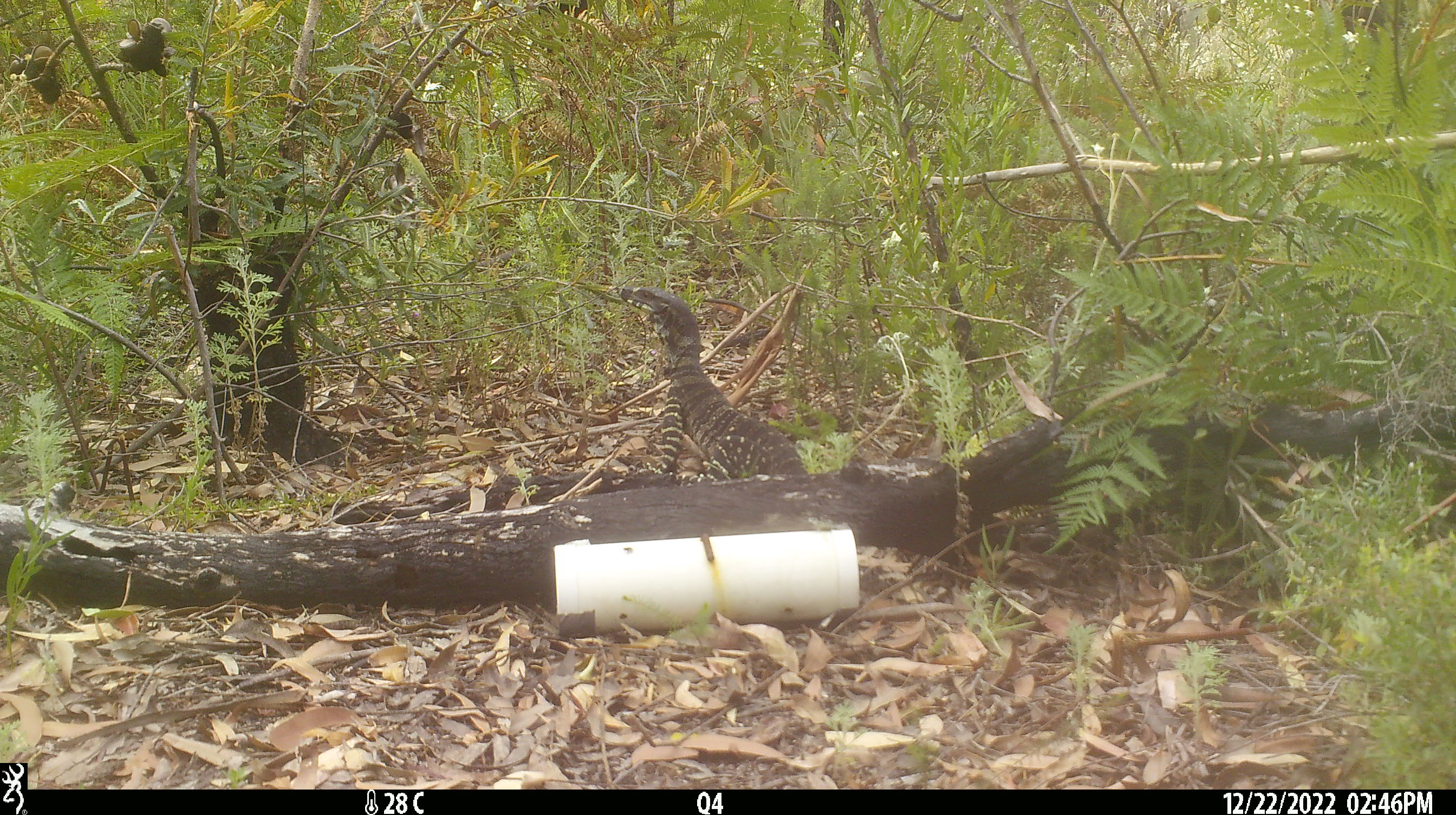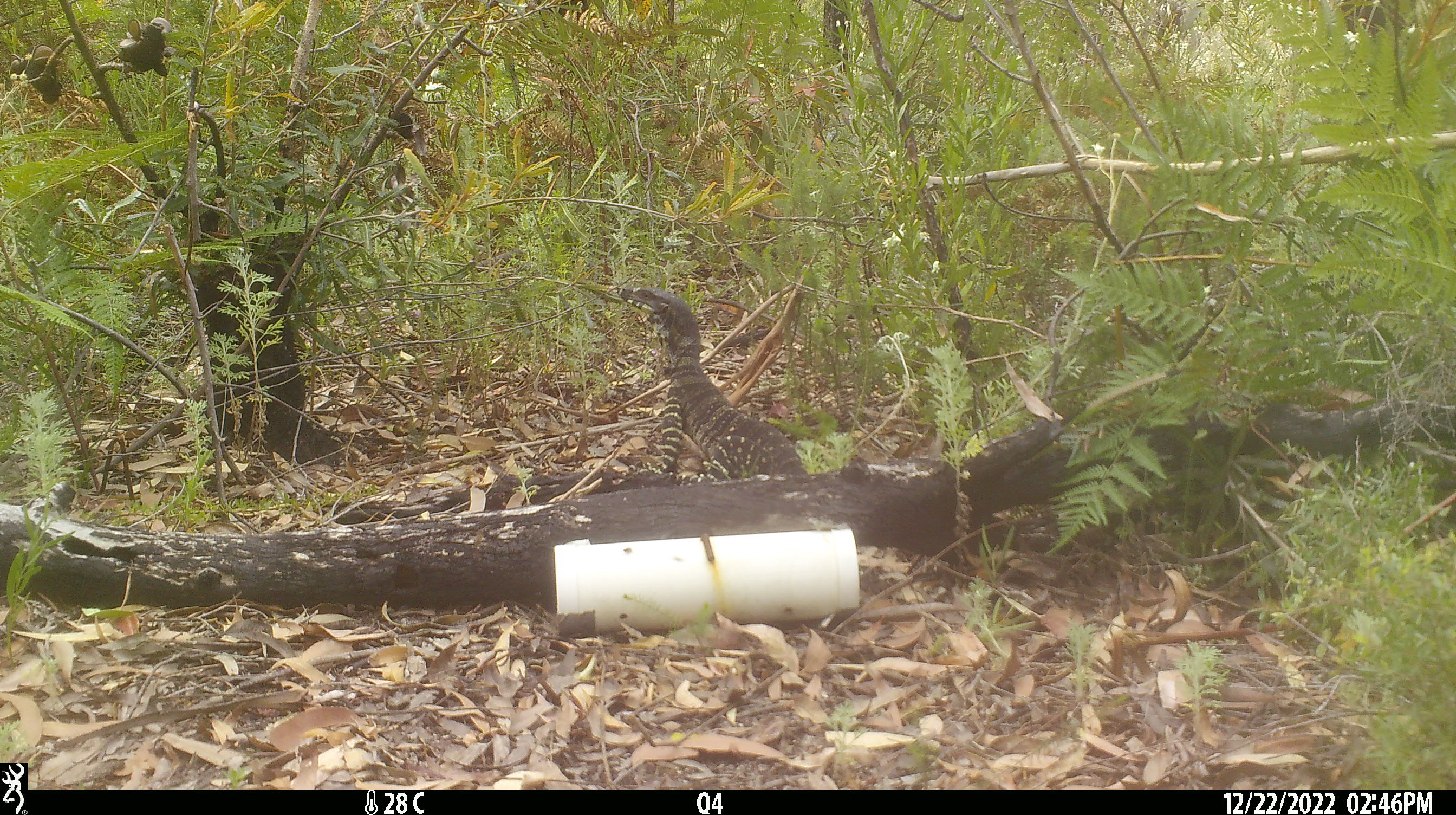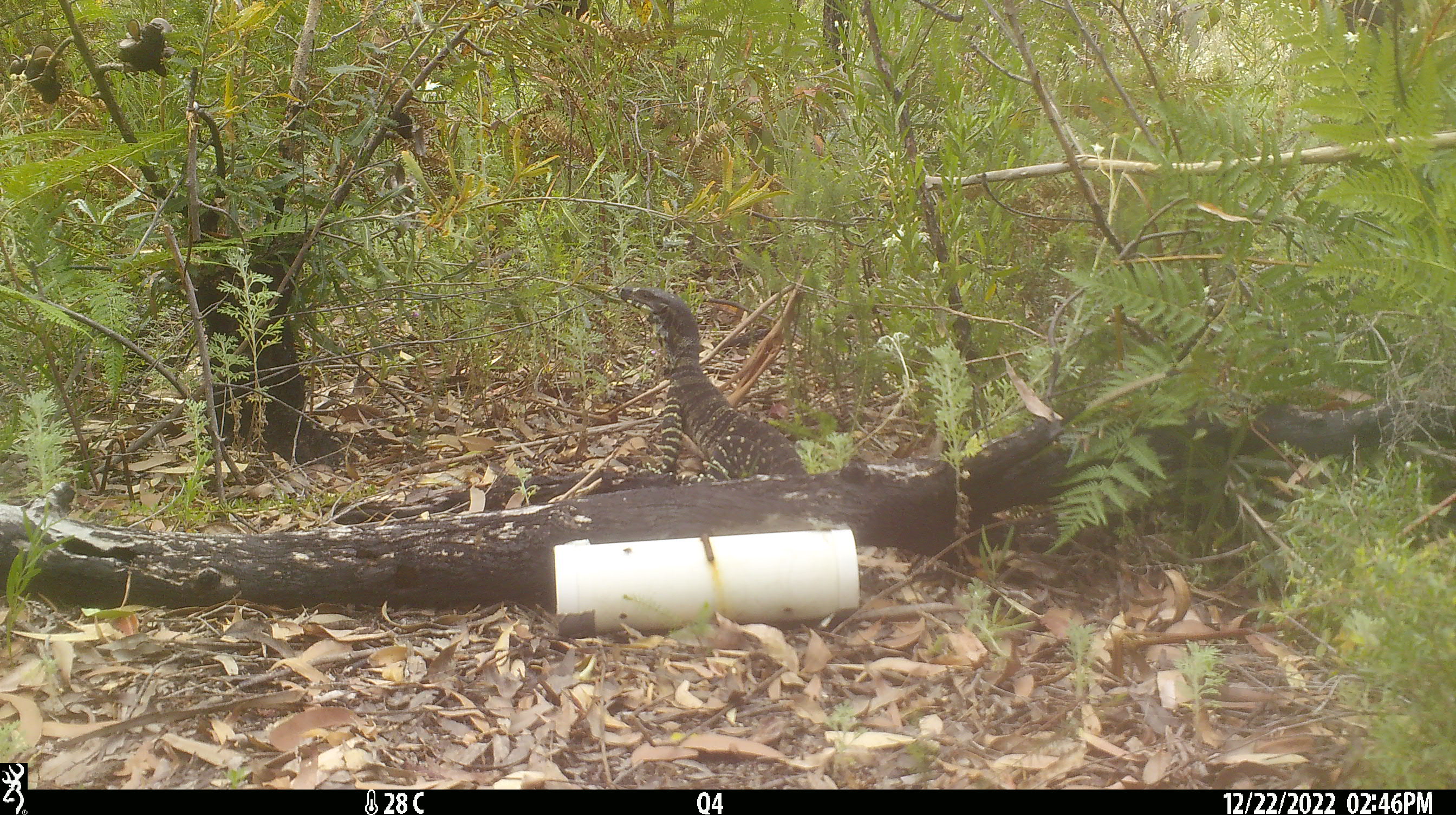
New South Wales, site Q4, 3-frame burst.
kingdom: Animalia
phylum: Chordata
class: Reptilia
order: Squamata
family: Varanidae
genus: Varanus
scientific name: Varanus varius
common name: lace monitor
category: goanna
Goanna (lace monitor) (Varanus varius).